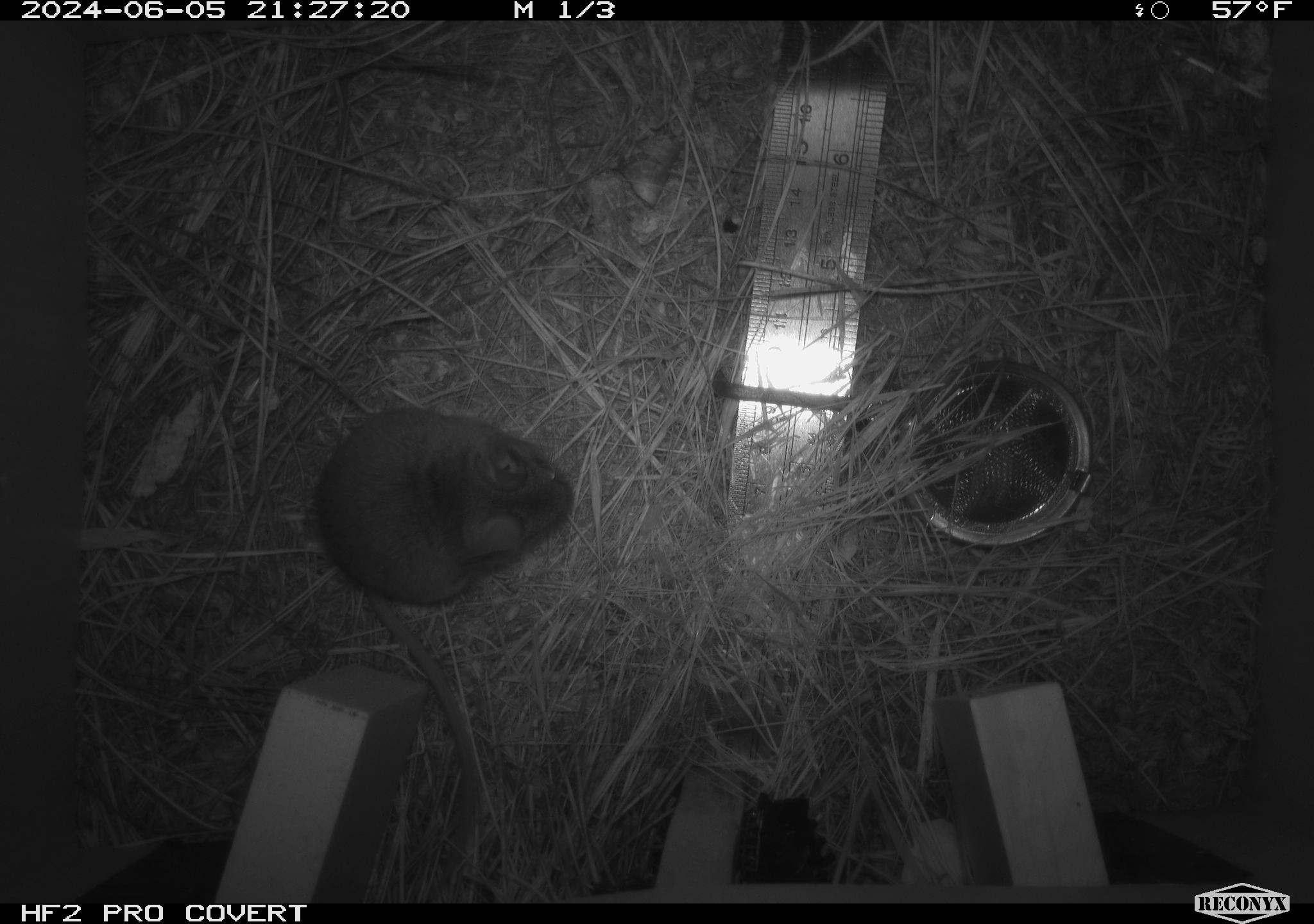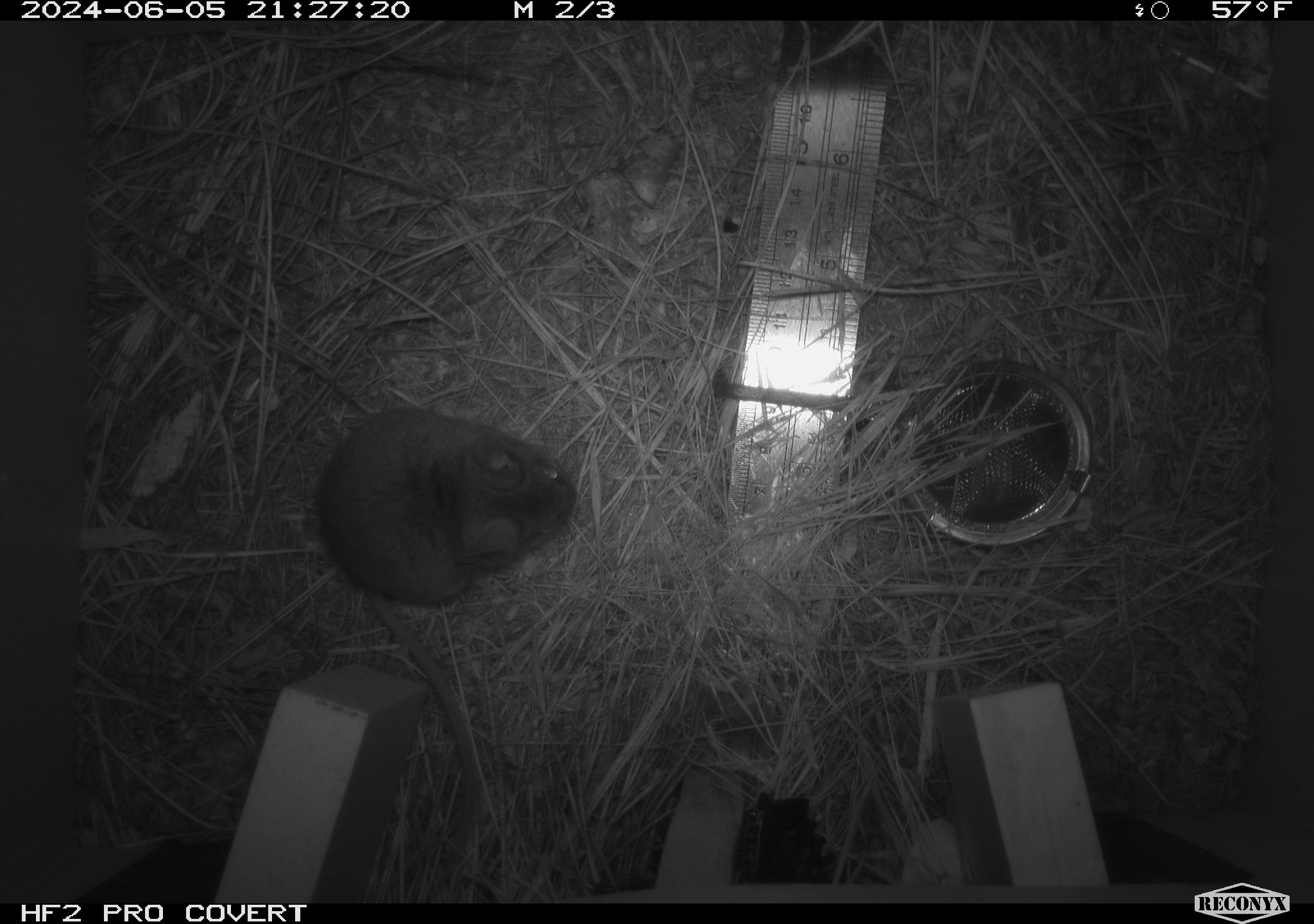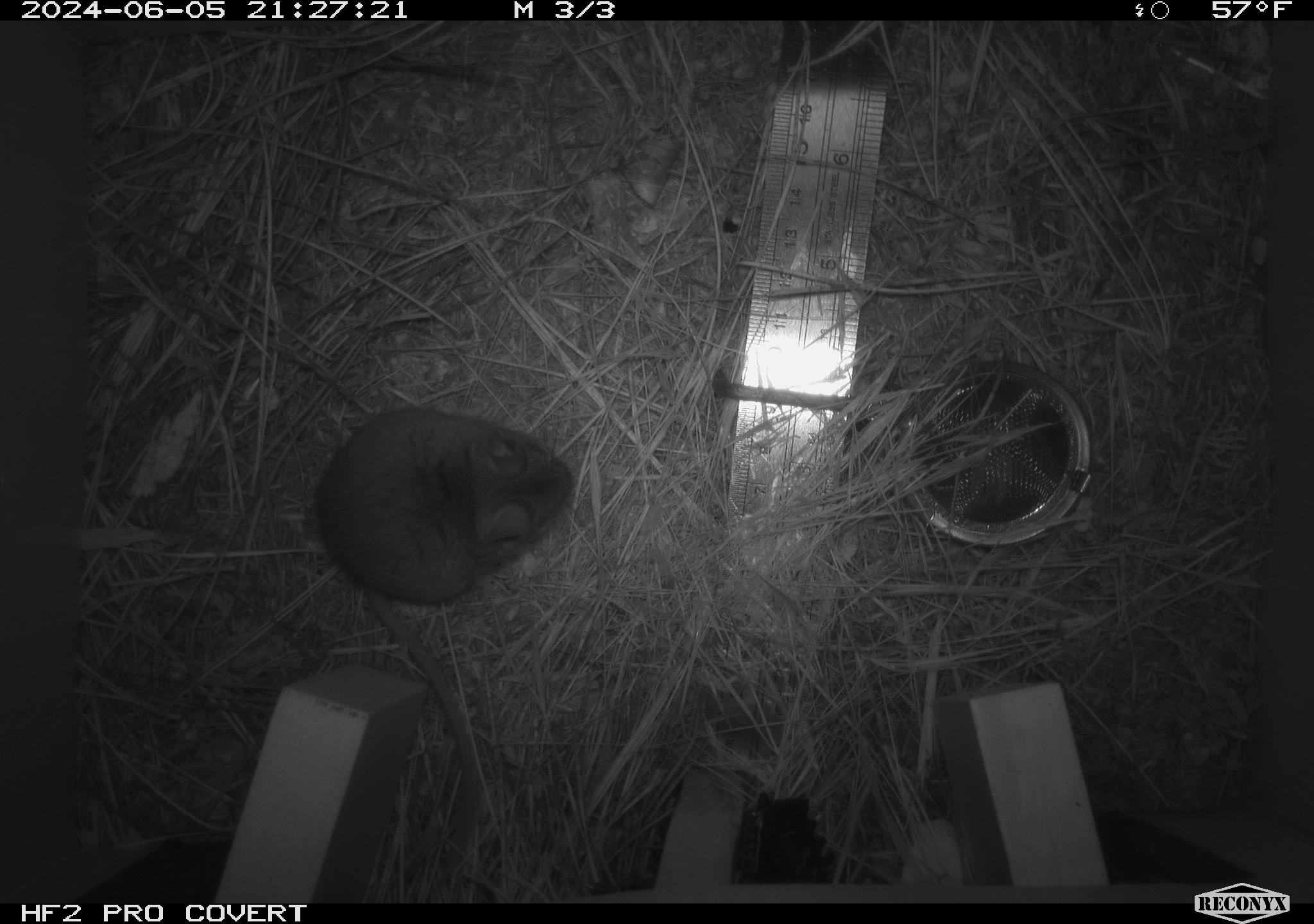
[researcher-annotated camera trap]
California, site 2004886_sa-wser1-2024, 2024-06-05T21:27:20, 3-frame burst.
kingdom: Animalia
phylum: Chordata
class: Mammalia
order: Rodentia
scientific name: Rodentia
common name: mouse species